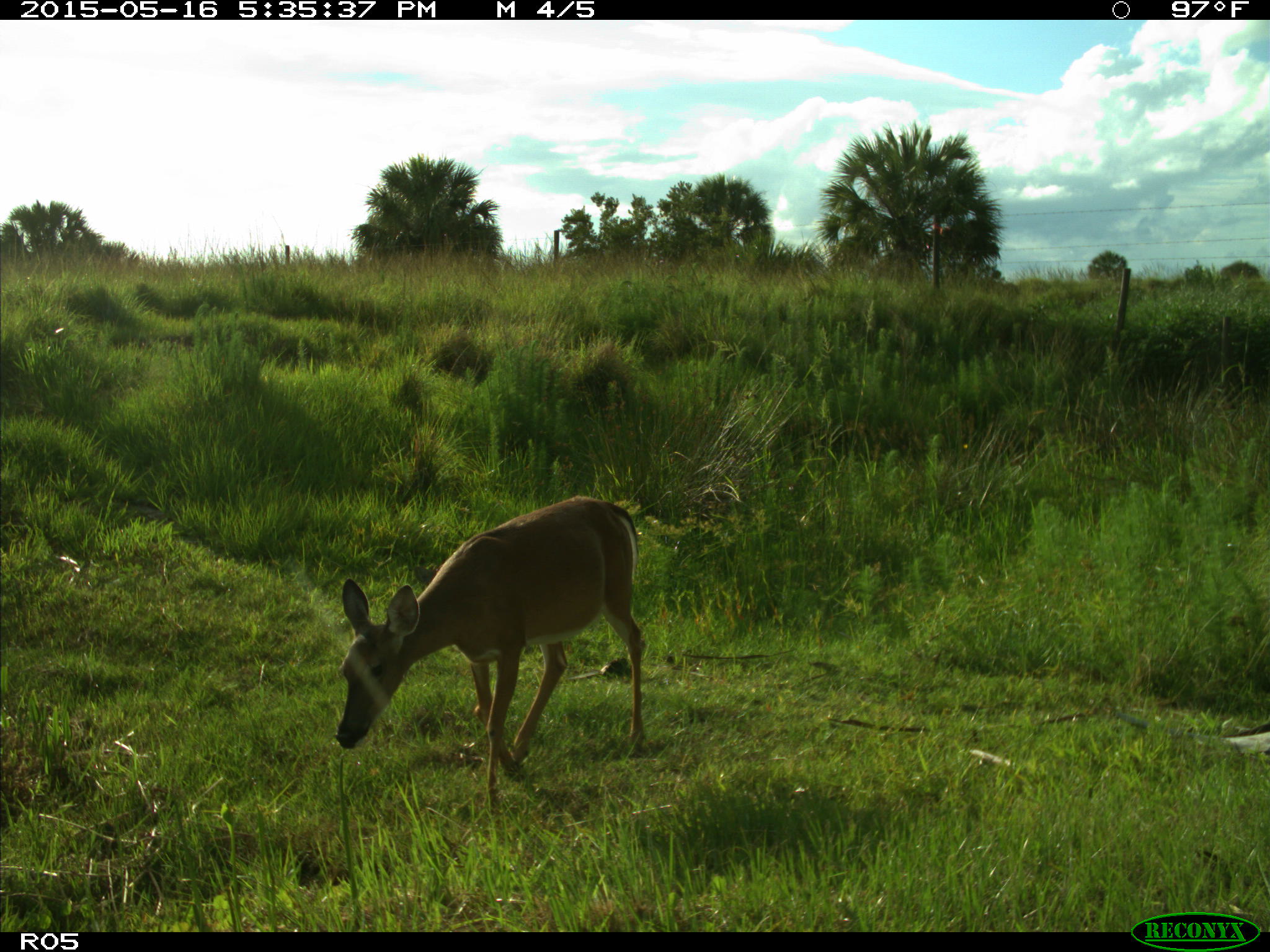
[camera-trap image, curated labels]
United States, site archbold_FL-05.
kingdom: Animalia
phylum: Chordata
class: Mammalia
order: Artiodactyla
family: Cervidae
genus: Odocoileus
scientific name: Odocoileus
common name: deer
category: unidentified deer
Unidentified deer (deer) (Odocoileus).